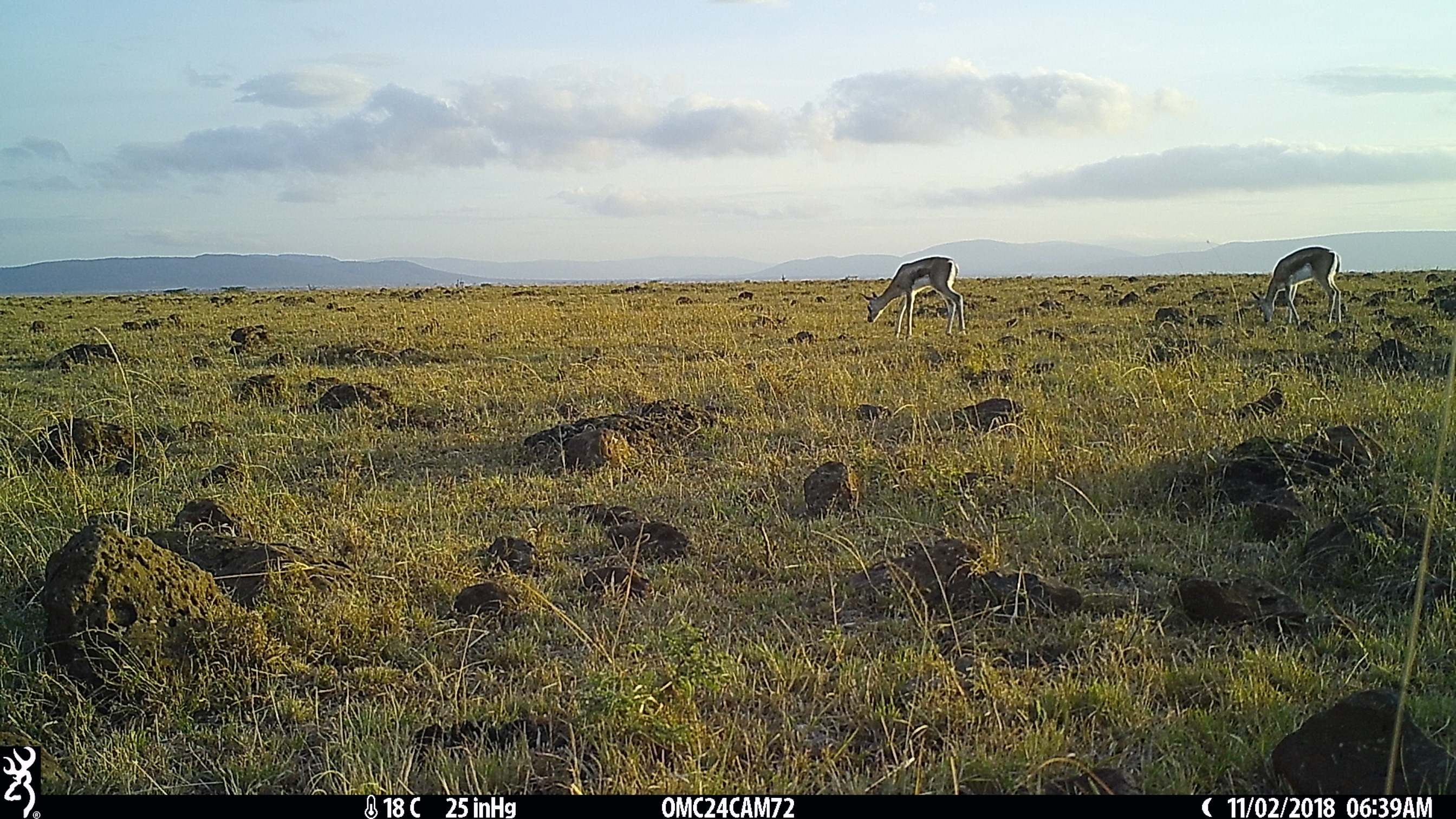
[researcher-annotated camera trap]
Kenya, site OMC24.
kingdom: Animalia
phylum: Chordata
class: Mammalia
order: Artiodactyla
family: Bovidae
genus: Nanger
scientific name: Nanger granti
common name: grant's gazelle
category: gazelle grants